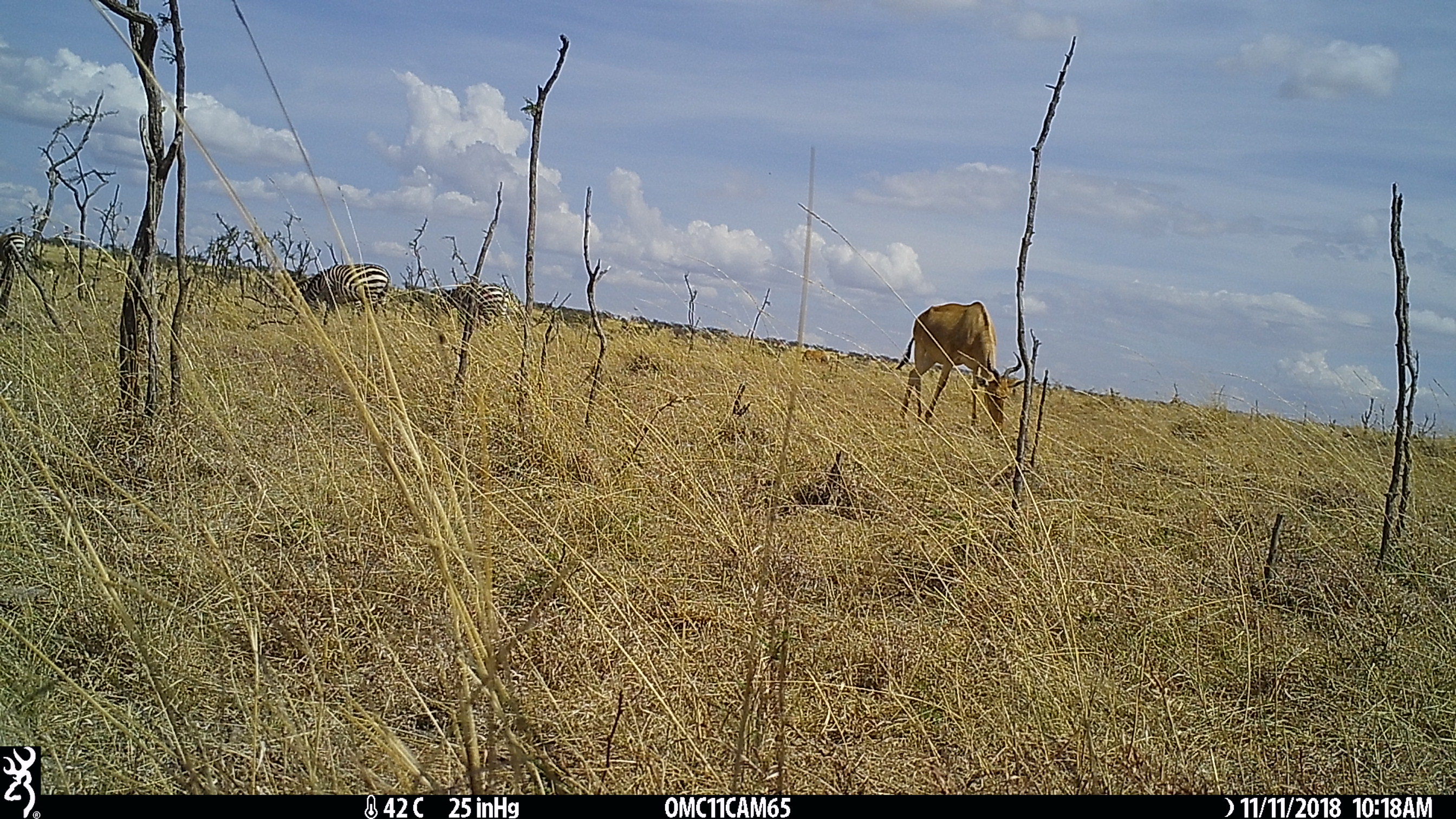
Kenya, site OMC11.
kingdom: Animalia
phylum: Chordata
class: Mammalia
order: Perissodactyla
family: Equidae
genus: Equus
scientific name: Equus quagga burchellii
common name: burchell's zebra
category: zebra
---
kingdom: Animalia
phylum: Chordata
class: Mammalia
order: Artiodactyla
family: Bovidae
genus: Alcelaphus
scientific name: Alcelaphus buselaphus cokii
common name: coke's hartebeest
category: hartebeest cokes